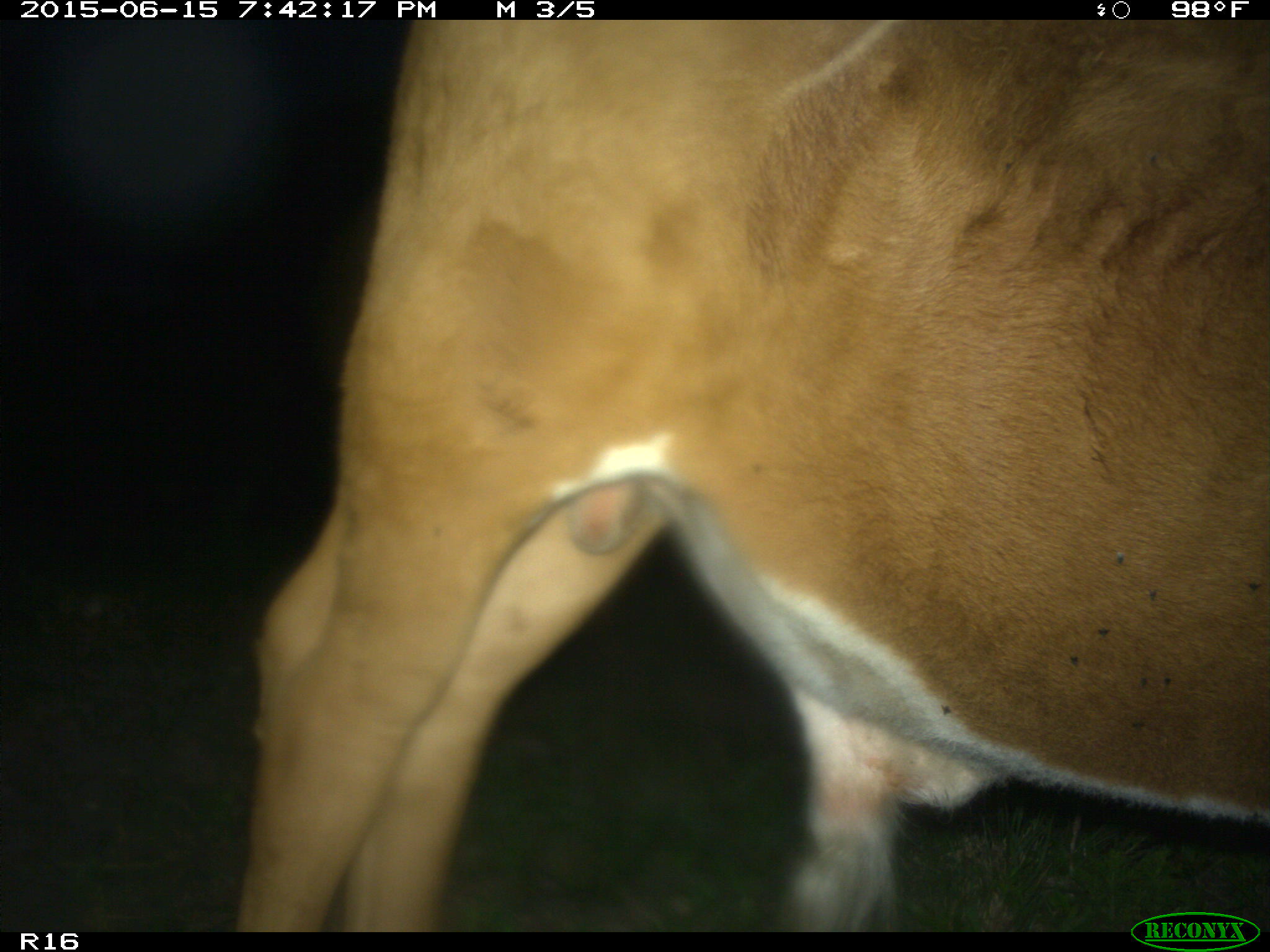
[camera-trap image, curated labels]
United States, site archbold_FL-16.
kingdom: Animalia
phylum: Chordata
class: Mammalia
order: Artiodactyla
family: Bovidae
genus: Bos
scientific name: Bos taurus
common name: domestic cow